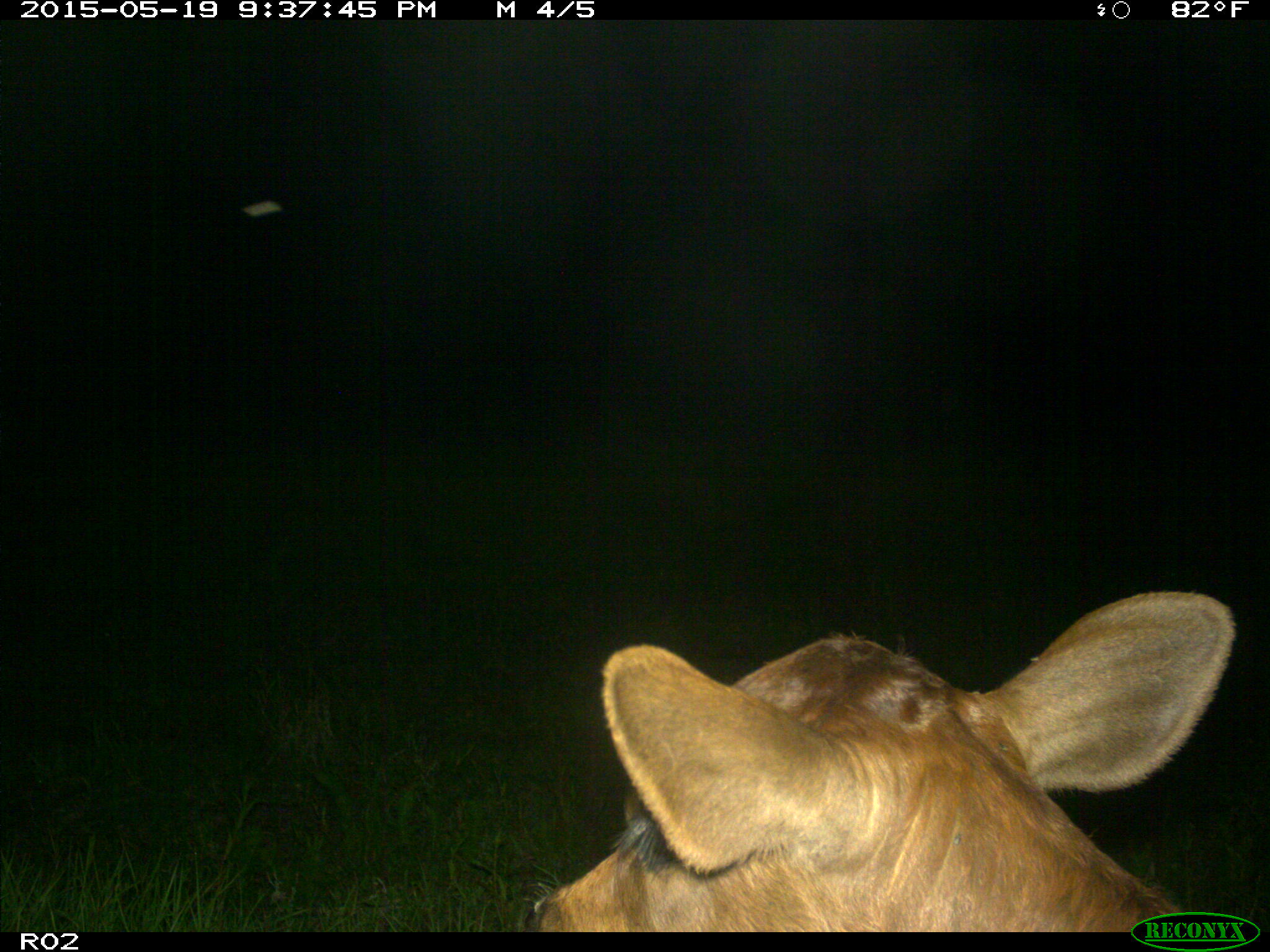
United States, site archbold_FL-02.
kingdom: Animalia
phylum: Chordata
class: Mammalia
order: Artiodactyla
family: Bovidae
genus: Bos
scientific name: Bos taurus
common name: domestic cow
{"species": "Bos taurus (domestic cow)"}